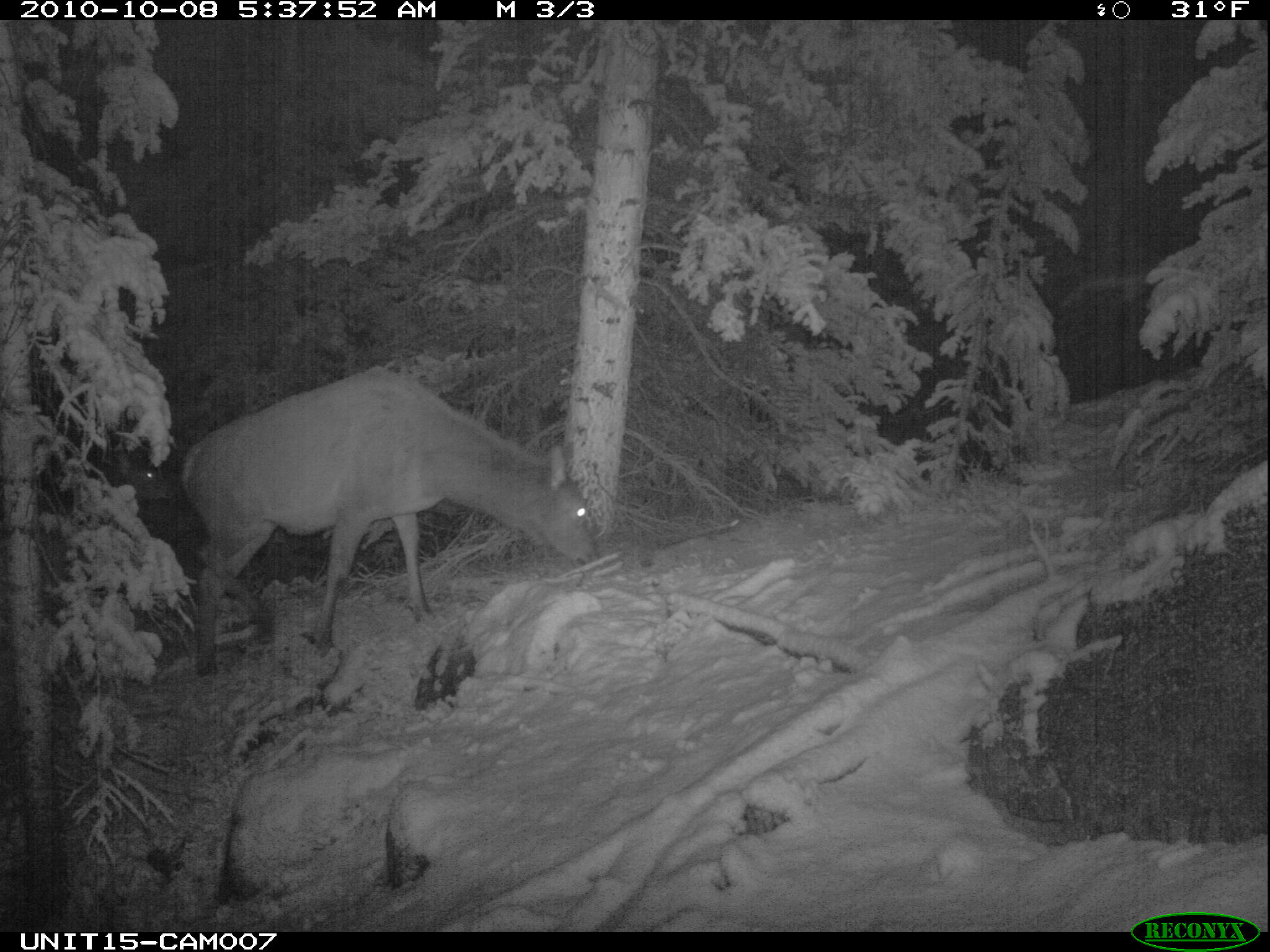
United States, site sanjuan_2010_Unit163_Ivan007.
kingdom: Animalia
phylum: Chordata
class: Mammalia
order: Artiodactyla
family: Cervidae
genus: Cervus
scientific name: Cervus elaphus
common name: red deer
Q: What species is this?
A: Cervus elaphus (red deer).